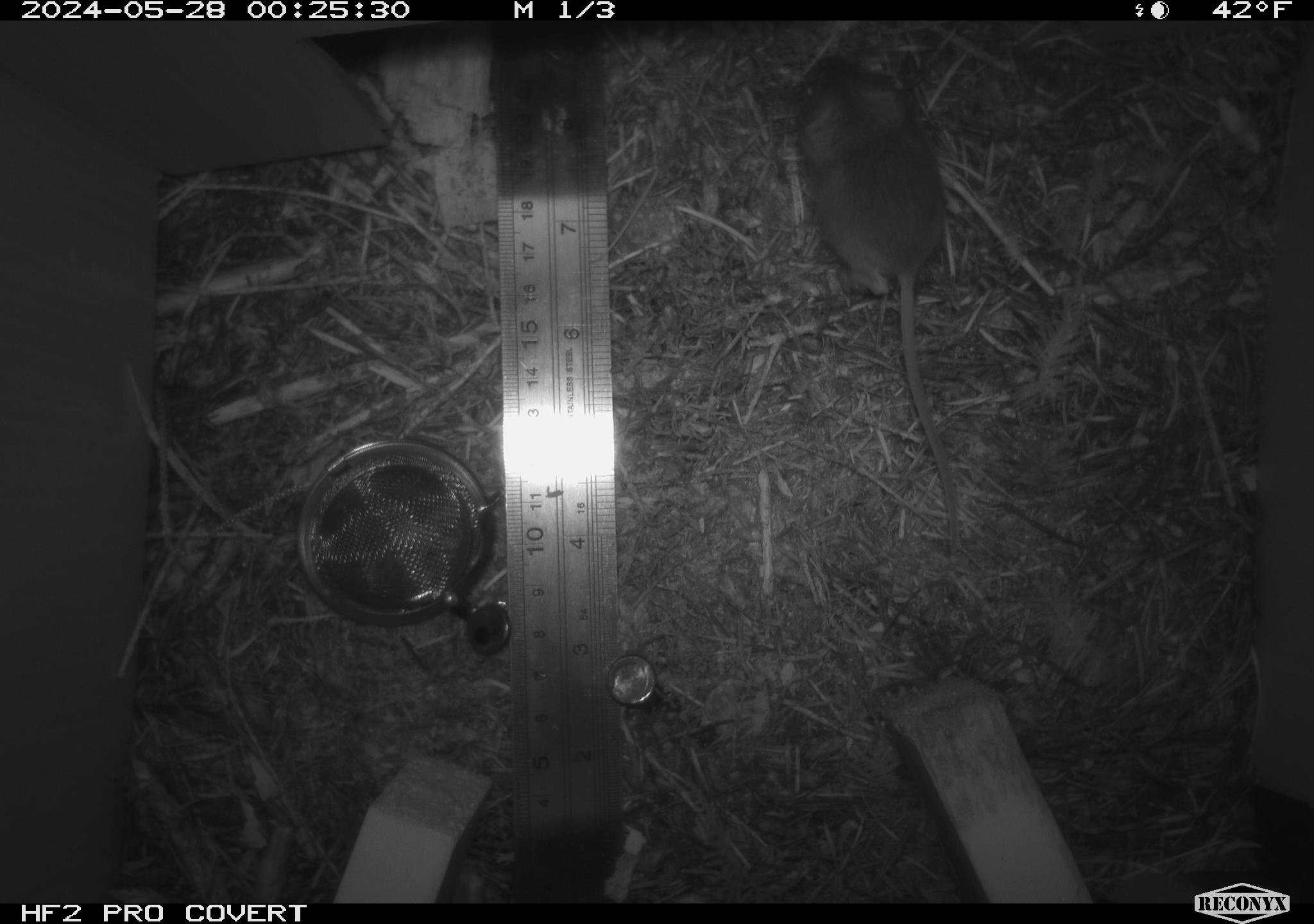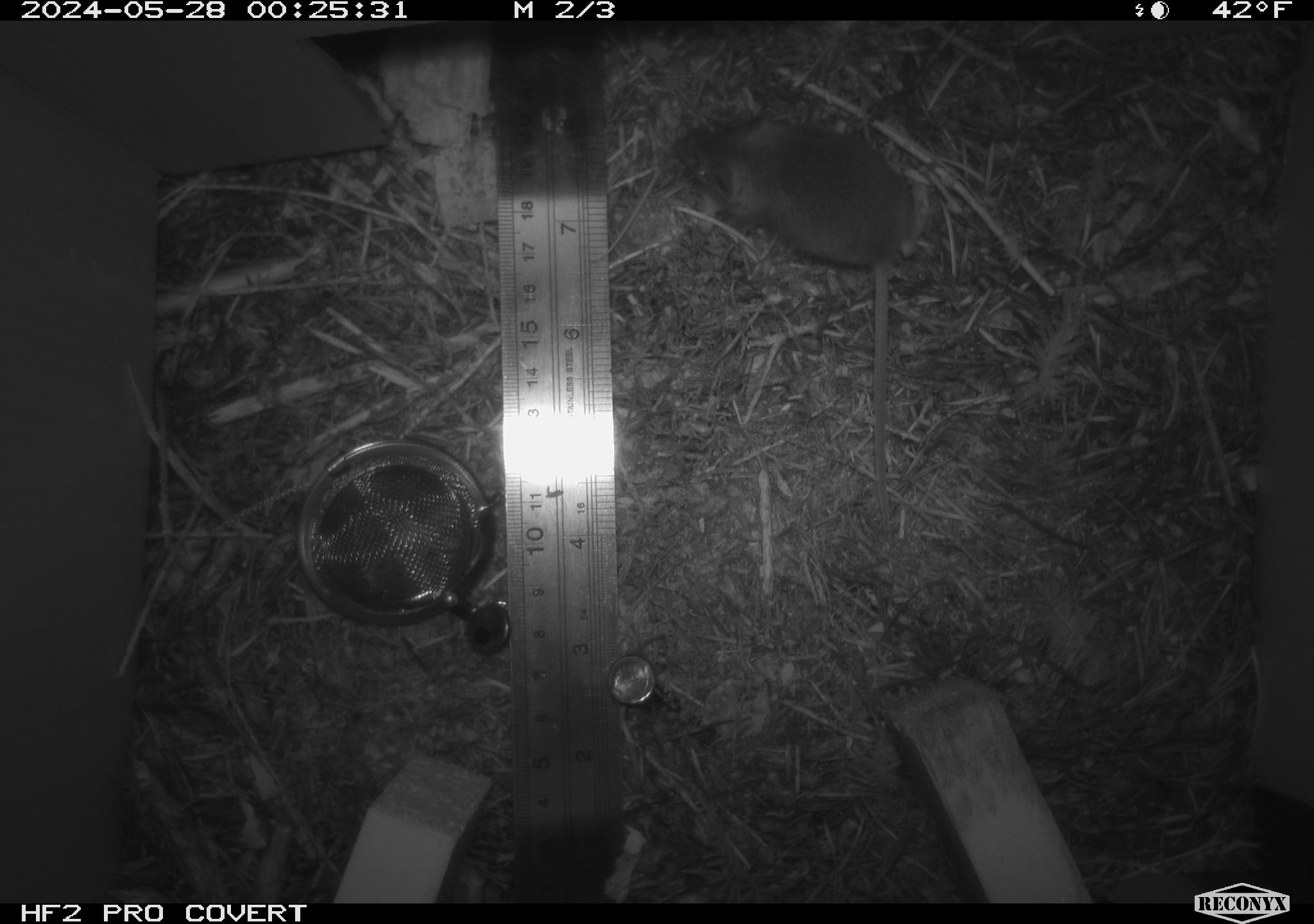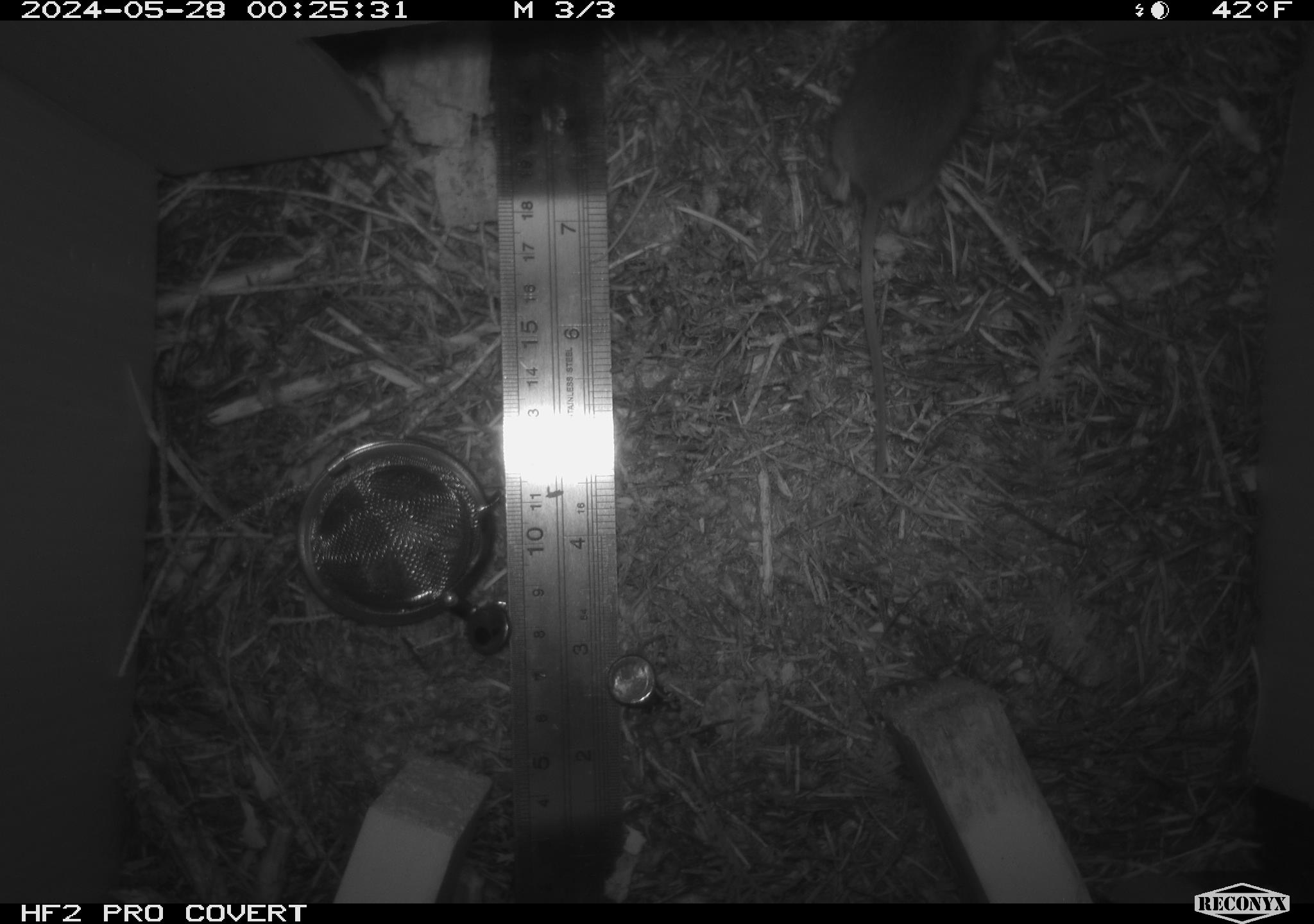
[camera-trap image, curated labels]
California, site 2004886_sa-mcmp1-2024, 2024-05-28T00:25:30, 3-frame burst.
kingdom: Animalia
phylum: Chordata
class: Mammalia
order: Rodentia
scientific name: Rodentia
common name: mouse species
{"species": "mouse species (Rodentia)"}